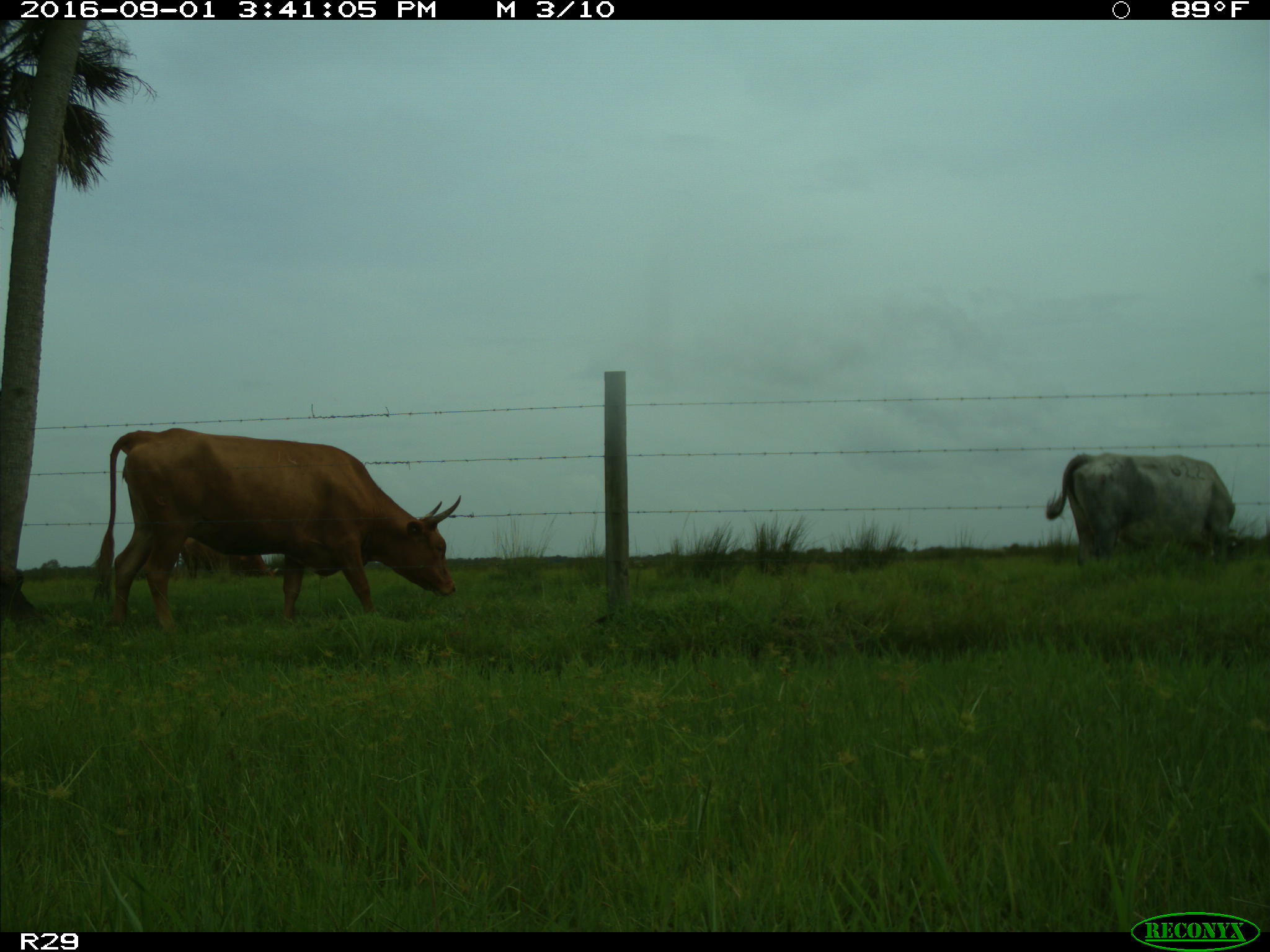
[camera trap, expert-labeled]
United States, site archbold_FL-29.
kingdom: Animalia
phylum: Chordata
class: Mammalia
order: Artiodactyla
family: Bovidae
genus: Bos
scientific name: Bos taurus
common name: domestic cow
Bos taurus (domestic cow).